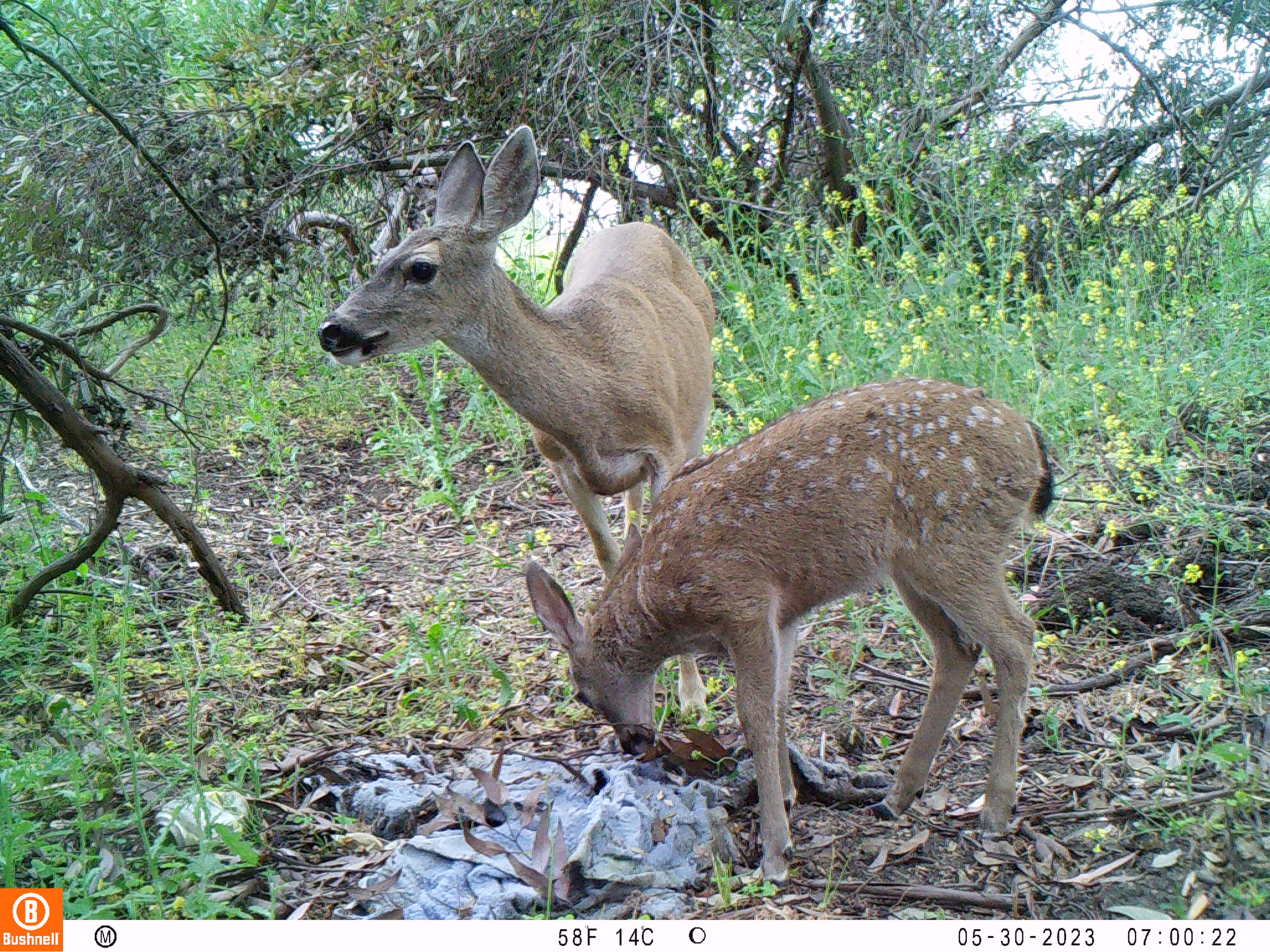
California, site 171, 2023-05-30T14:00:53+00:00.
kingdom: Animalia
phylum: Chordata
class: Mammalia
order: Lagomorpha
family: Leporidae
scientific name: Leporidae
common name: rabbit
Rabbit (Leporidae).